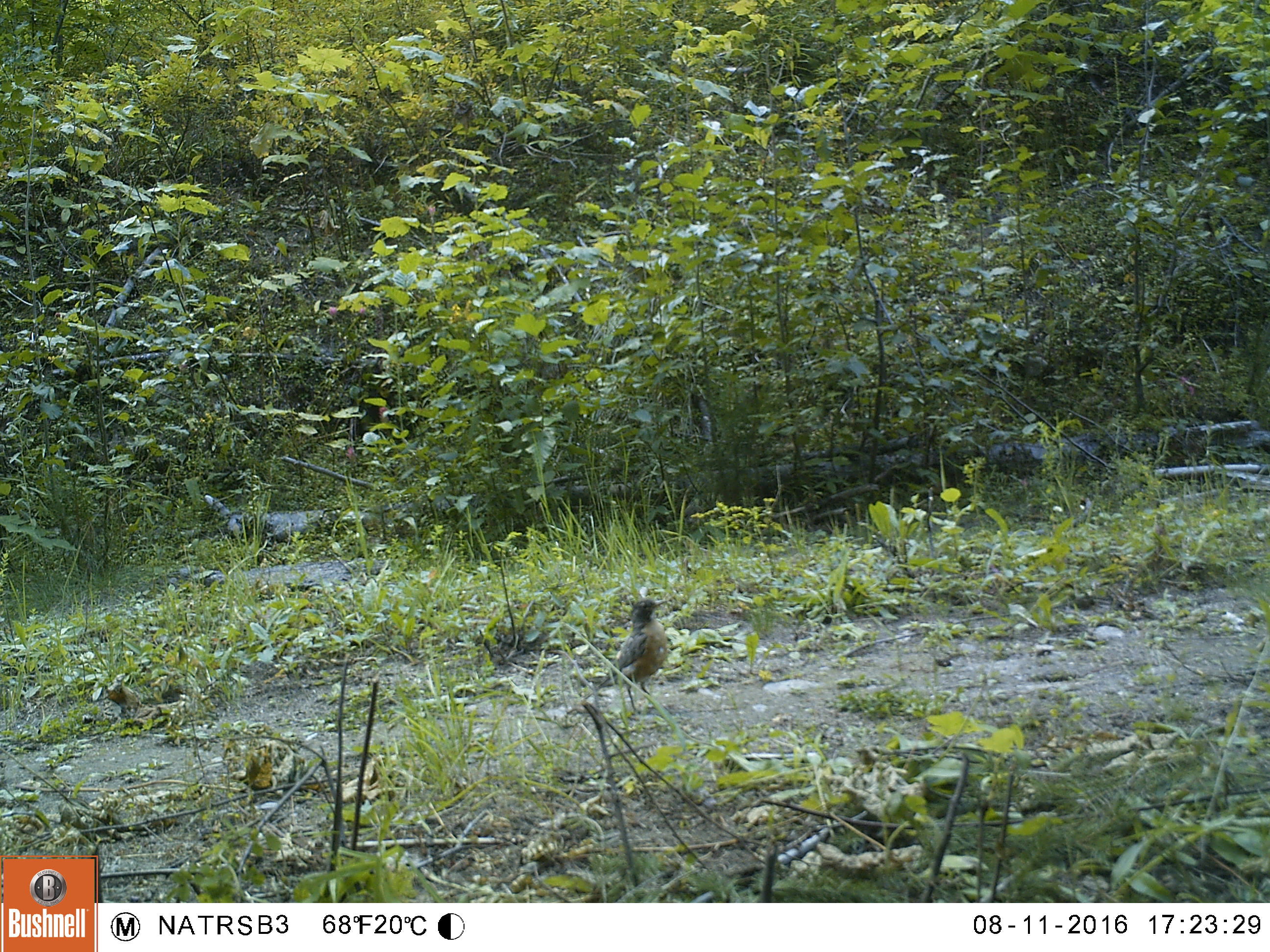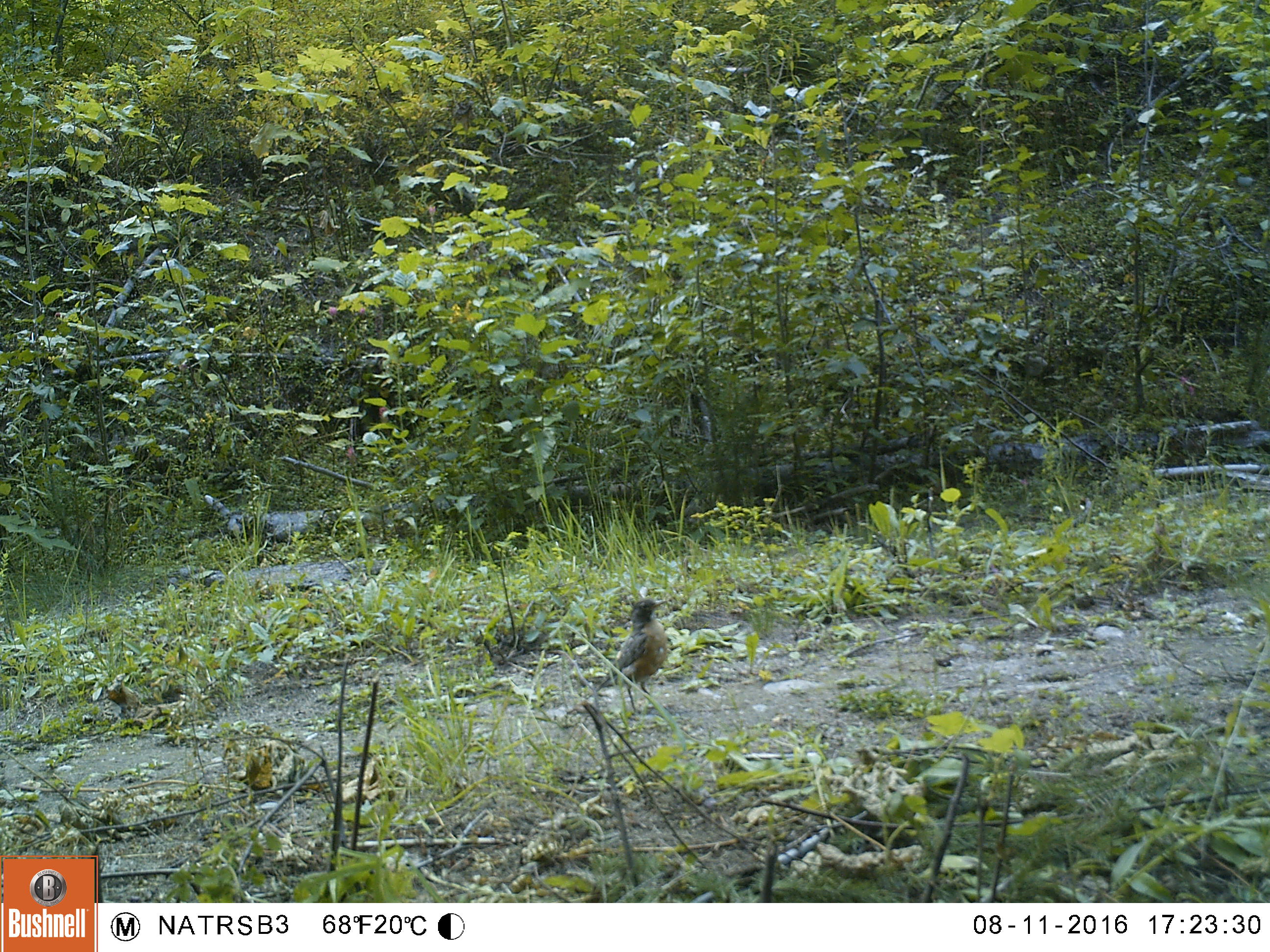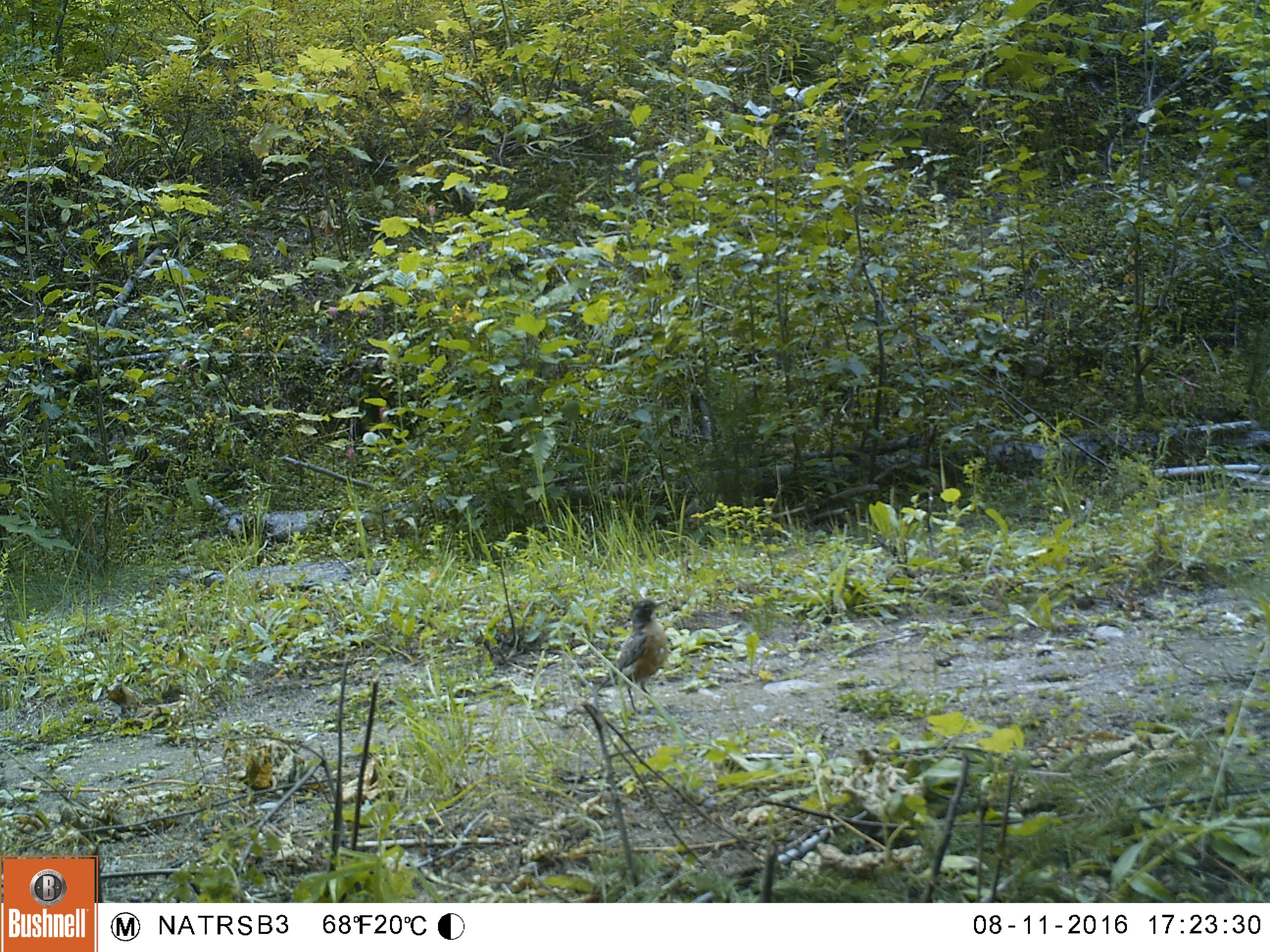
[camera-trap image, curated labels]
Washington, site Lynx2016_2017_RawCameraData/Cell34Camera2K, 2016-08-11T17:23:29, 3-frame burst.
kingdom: Animalia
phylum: Chordata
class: Aves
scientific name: Aves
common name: birds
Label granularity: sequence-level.